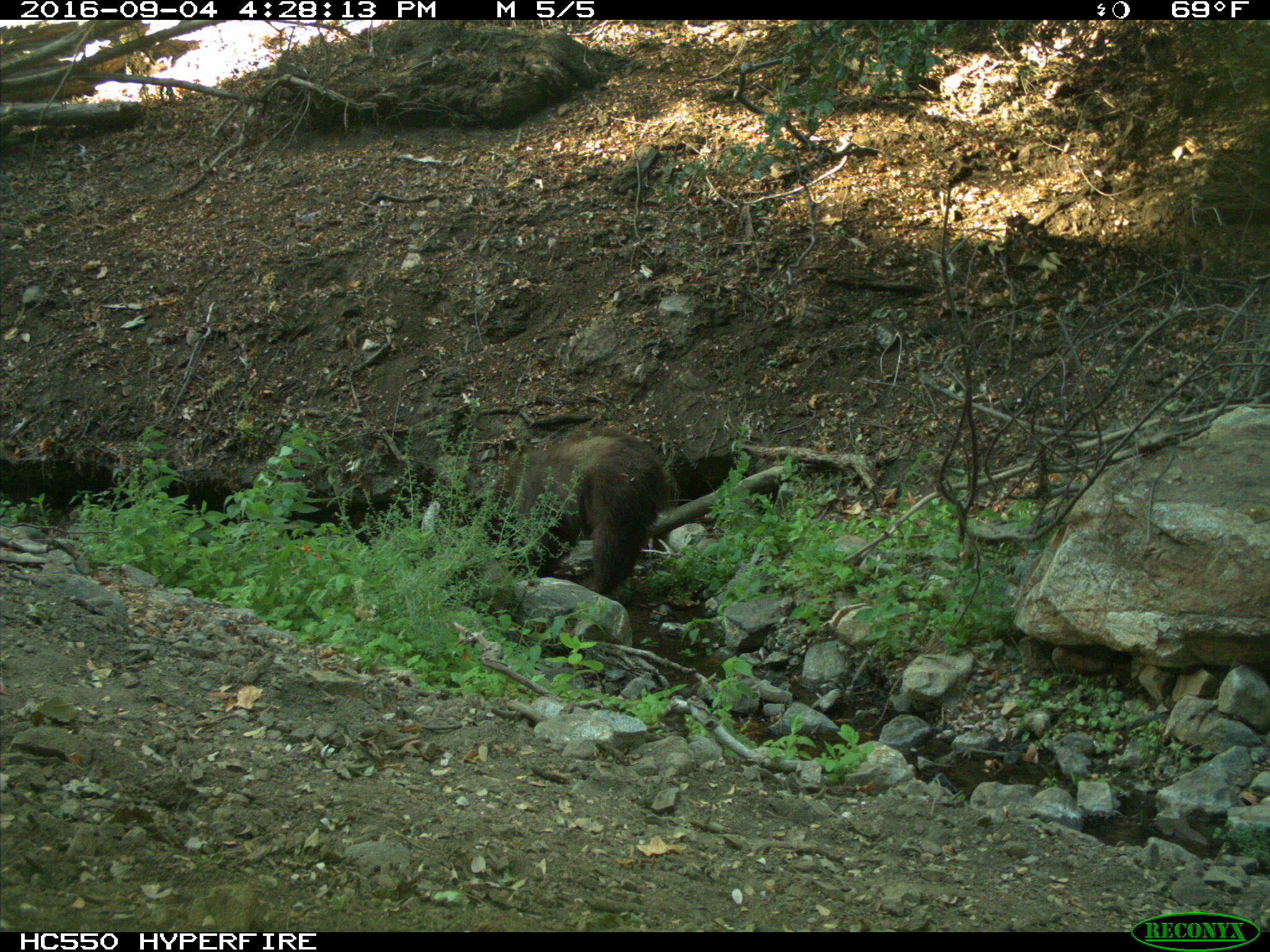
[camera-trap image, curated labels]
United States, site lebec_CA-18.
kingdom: Animalia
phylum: Chordata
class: Mammalia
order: Carnivora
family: Ursidae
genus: Ursus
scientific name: Ursus americanus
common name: american black bear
Ursus americanus (american black bear).